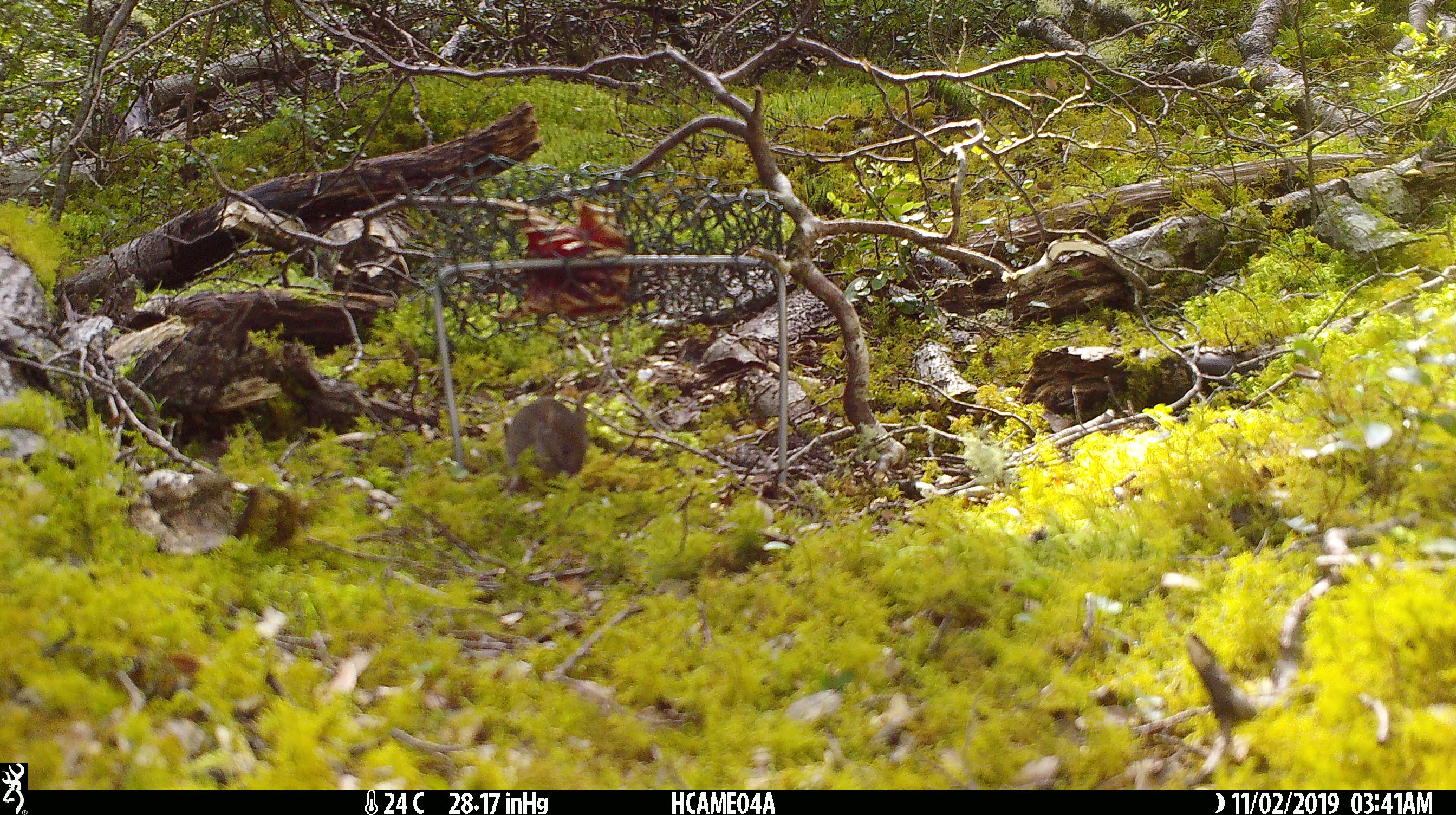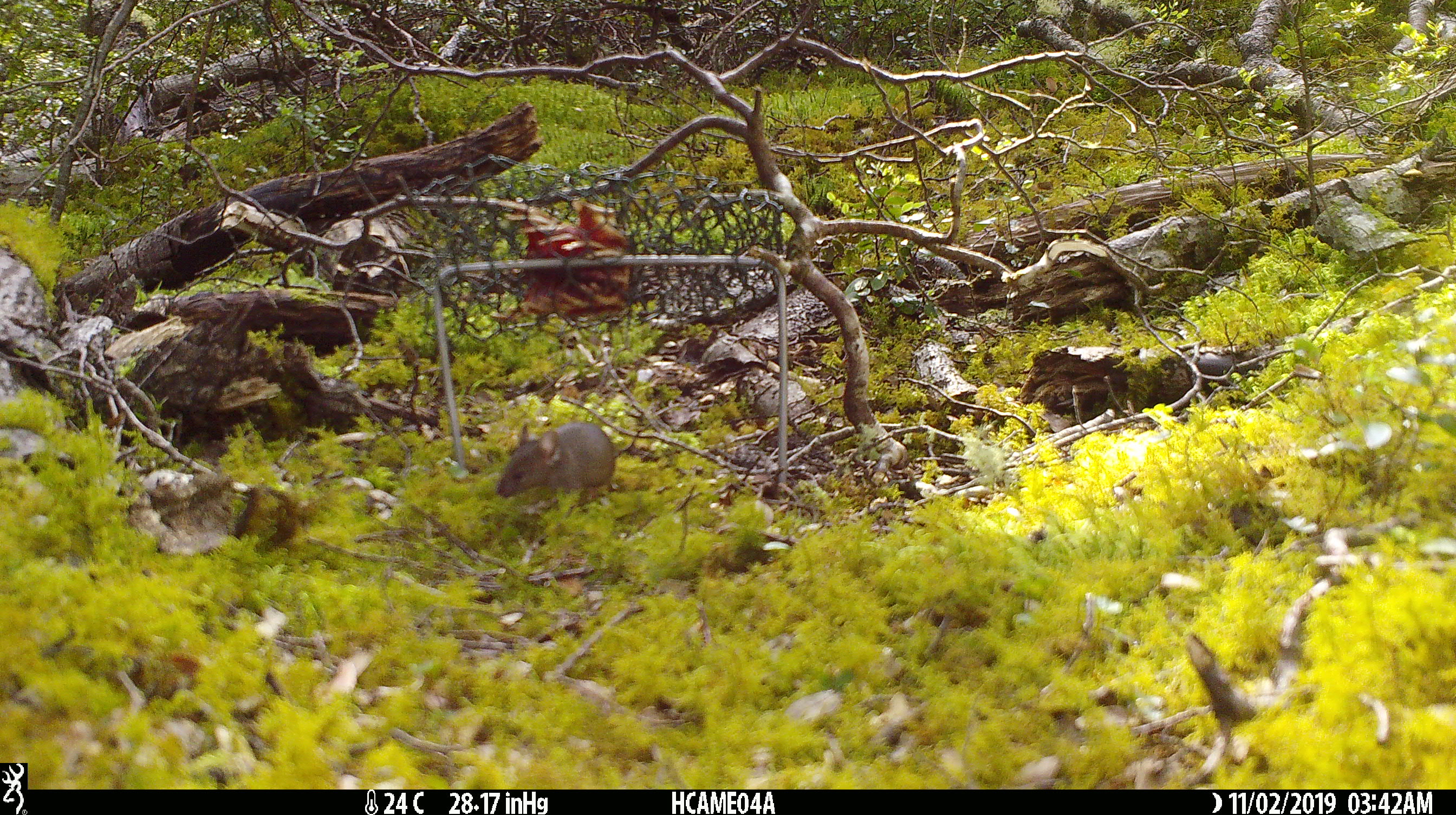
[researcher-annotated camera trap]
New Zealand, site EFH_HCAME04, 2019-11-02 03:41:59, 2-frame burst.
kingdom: Animalia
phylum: Chordata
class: Mammalia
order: Rodentia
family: Muridae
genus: Mus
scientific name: Mus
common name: mouse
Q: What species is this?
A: Mouse (Mus).